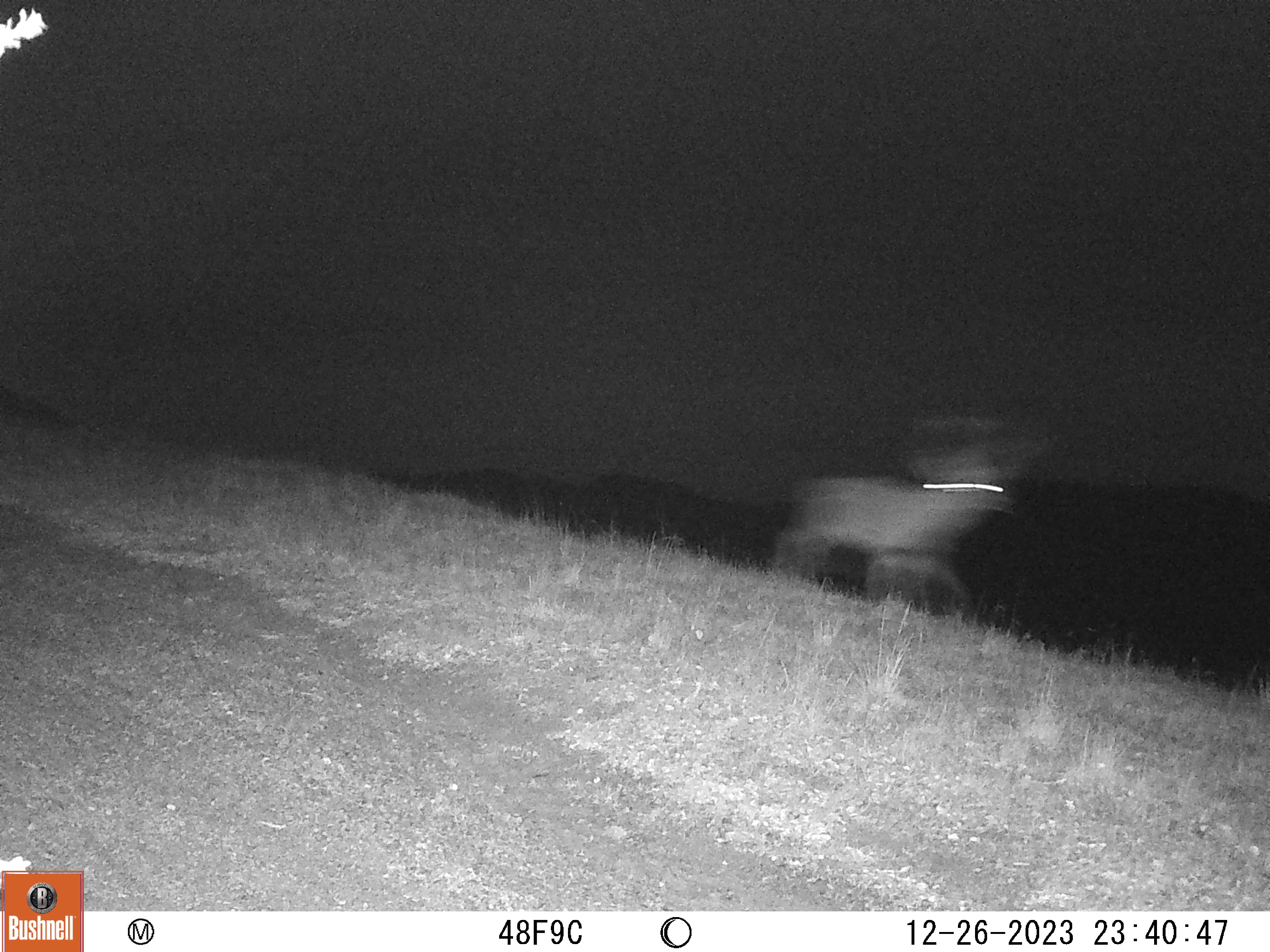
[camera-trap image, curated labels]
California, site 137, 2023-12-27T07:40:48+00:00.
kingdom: Animalia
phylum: Chordata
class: Mammalia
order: Artiodactyla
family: Cervidae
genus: Odocoileus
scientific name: Odocoileus hemionus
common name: mule deer